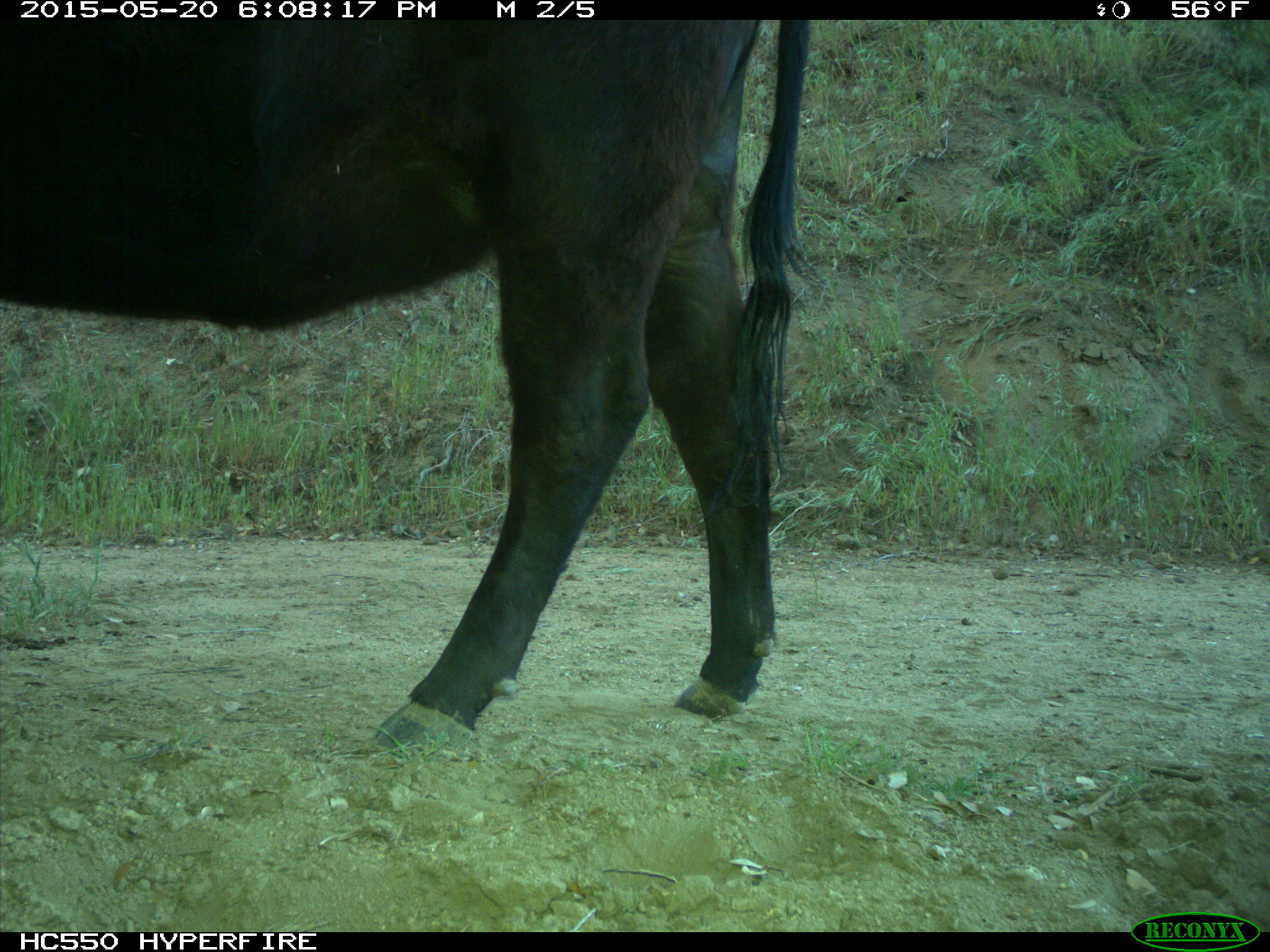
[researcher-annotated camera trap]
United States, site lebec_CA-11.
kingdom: Animalia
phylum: Chordata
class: Mammalia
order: Artiodactyla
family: Bovidae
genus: Bos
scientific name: Bos taurus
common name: domestic cow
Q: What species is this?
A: Bos taurus (domestic cow).